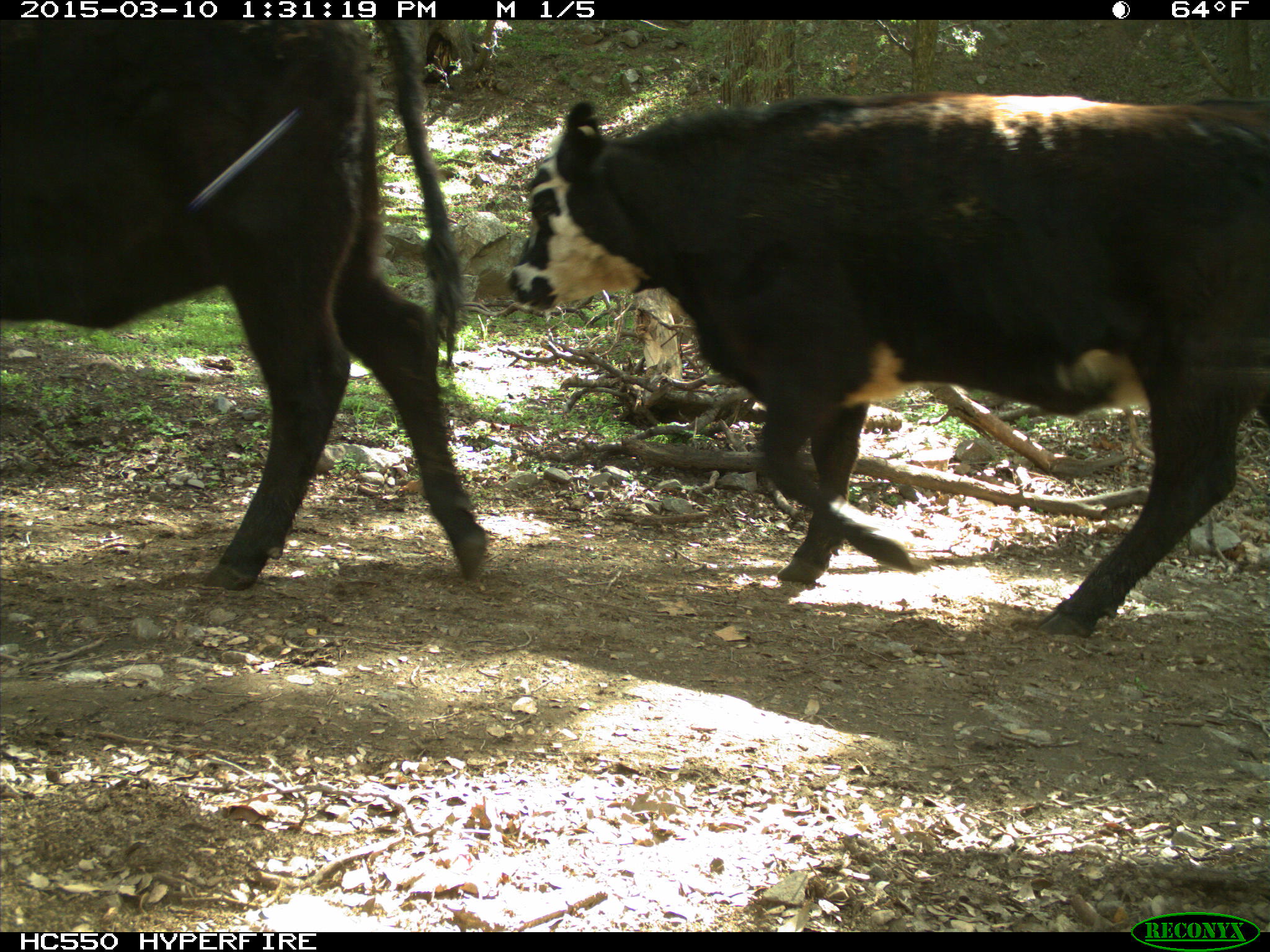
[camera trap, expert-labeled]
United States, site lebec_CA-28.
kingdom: Animalia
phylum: Chordata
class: Mammalia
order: Artiodactyla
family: Bovidae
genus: Bos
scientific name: Bos taurus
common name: domestic cow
Bos taurus (domestic cow).